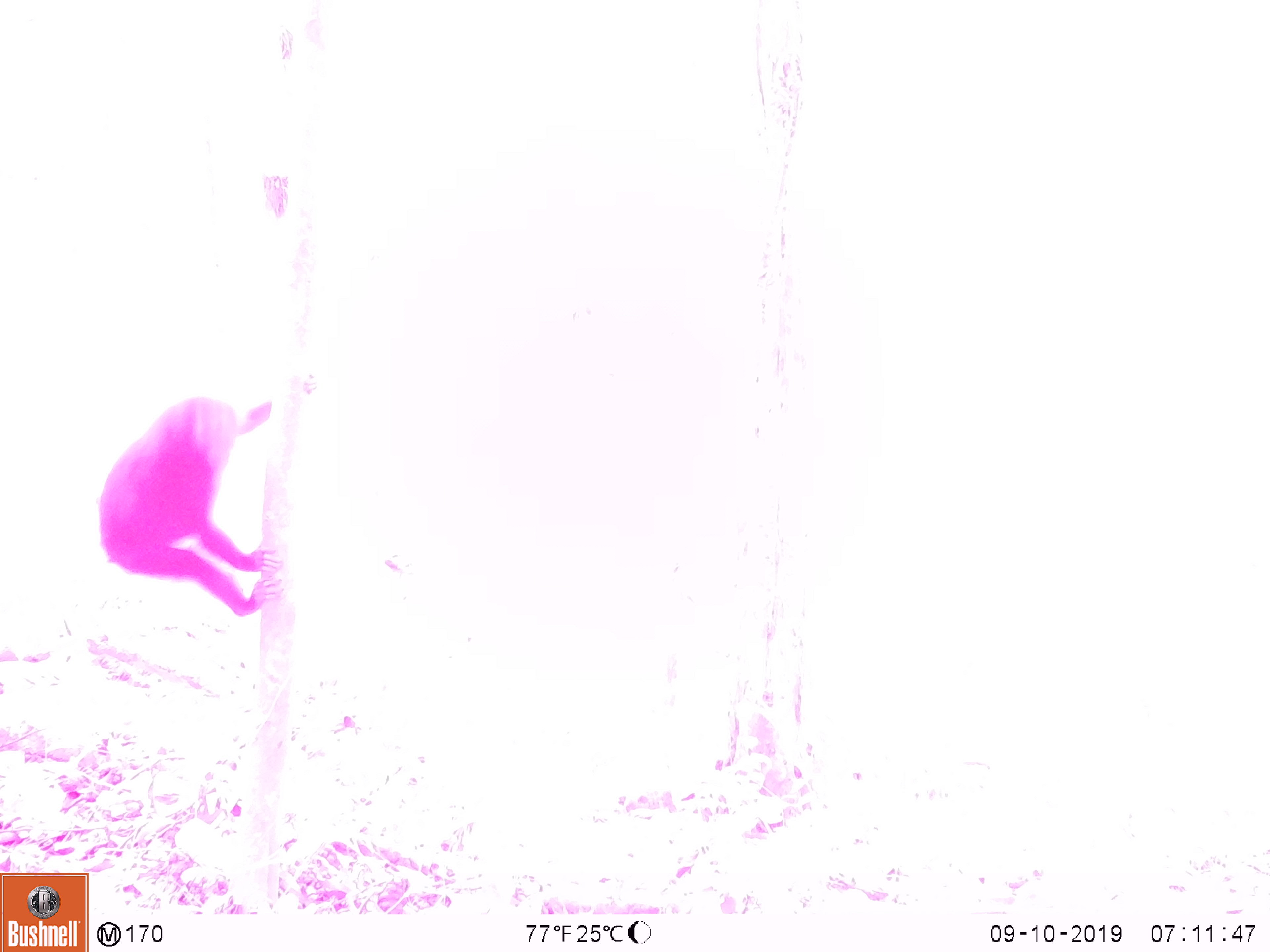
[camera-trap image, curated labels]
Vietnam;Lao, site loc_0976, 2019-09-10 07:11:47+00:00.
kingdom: Animalia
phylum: Chordata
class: Mammalia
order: Primates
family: Cercopithecidae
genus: Macaca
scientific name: Macaca arctoides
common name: stump-tailed macaque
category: stump tailed macaque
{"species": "stump tailed macaque (stump-tailed macaque) (Macaca arctoides)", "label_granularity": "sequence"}